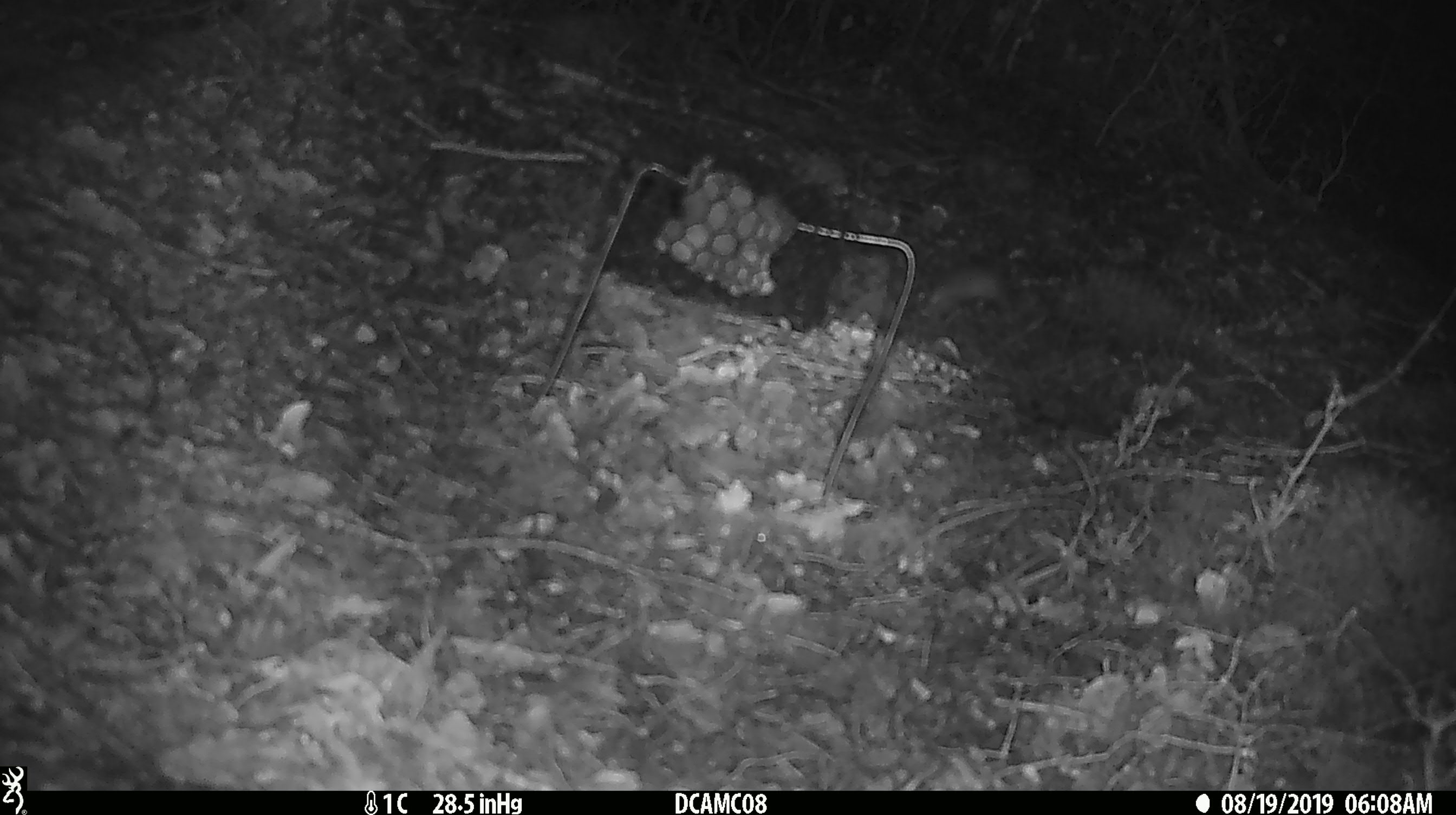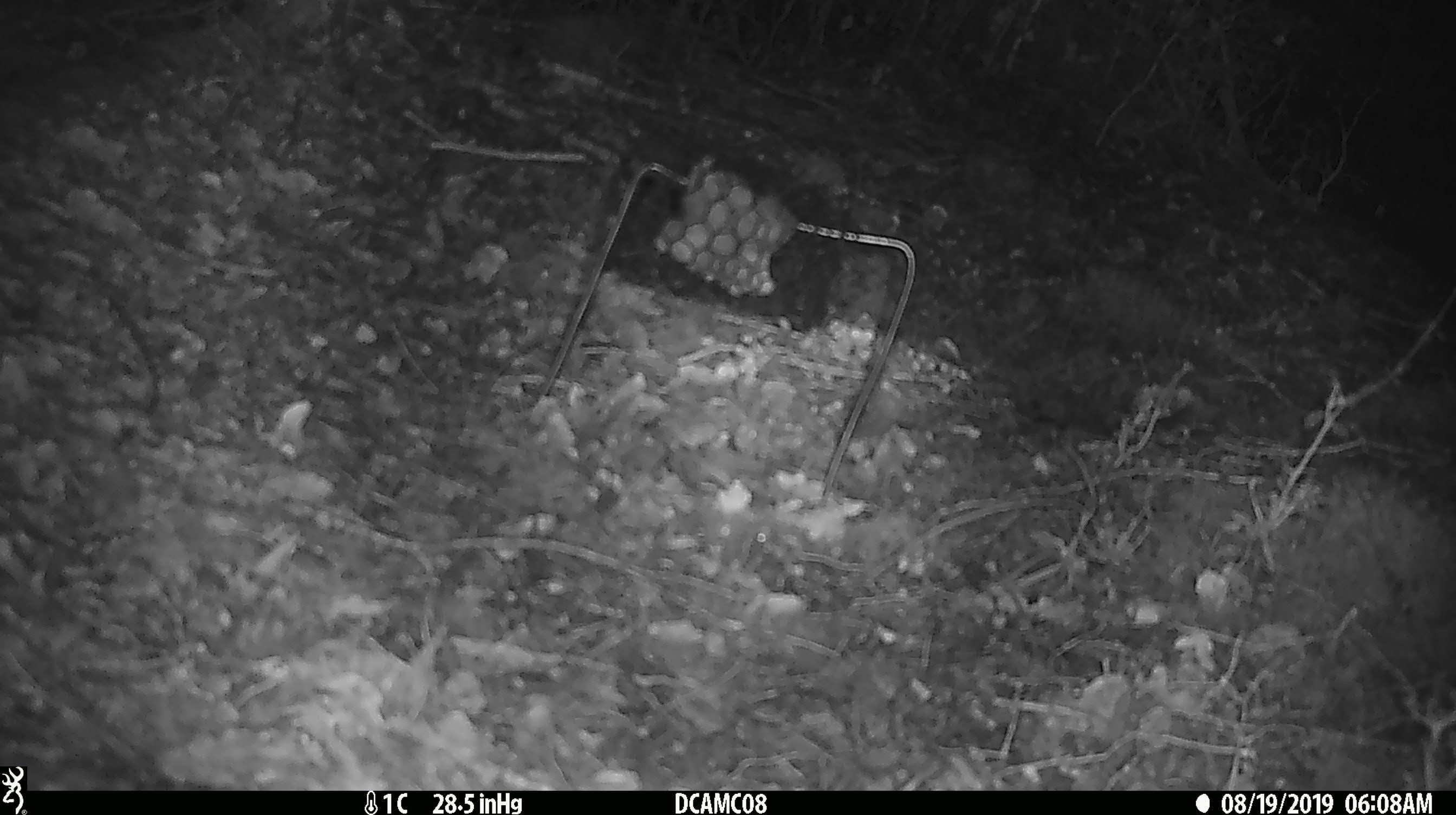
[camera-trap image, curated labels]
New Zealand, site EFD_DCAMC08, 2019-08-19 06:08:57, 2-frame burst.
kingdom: Animalia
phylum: Chordata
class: Mammalia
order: Rodentia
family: Muridae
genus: Mus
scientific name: Mus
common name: mouse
Mouse (Mus).